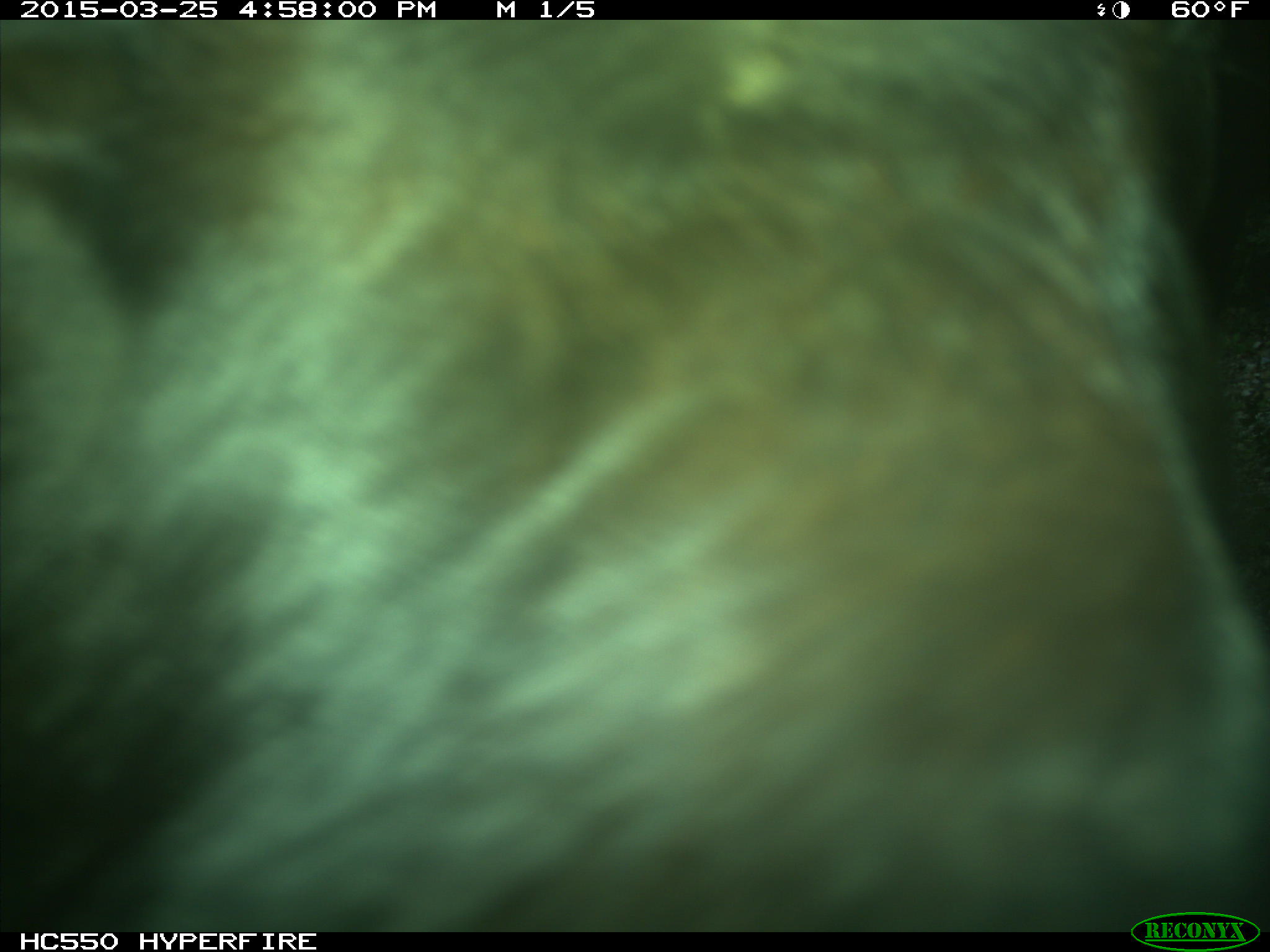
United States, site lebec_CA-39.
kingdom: Animalia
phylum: Chordata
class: Mammalia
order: Artiodactyla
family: Bovidae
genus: Bos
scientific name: Bos taurus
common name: domestic cow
Bos taurus (domestic cow).